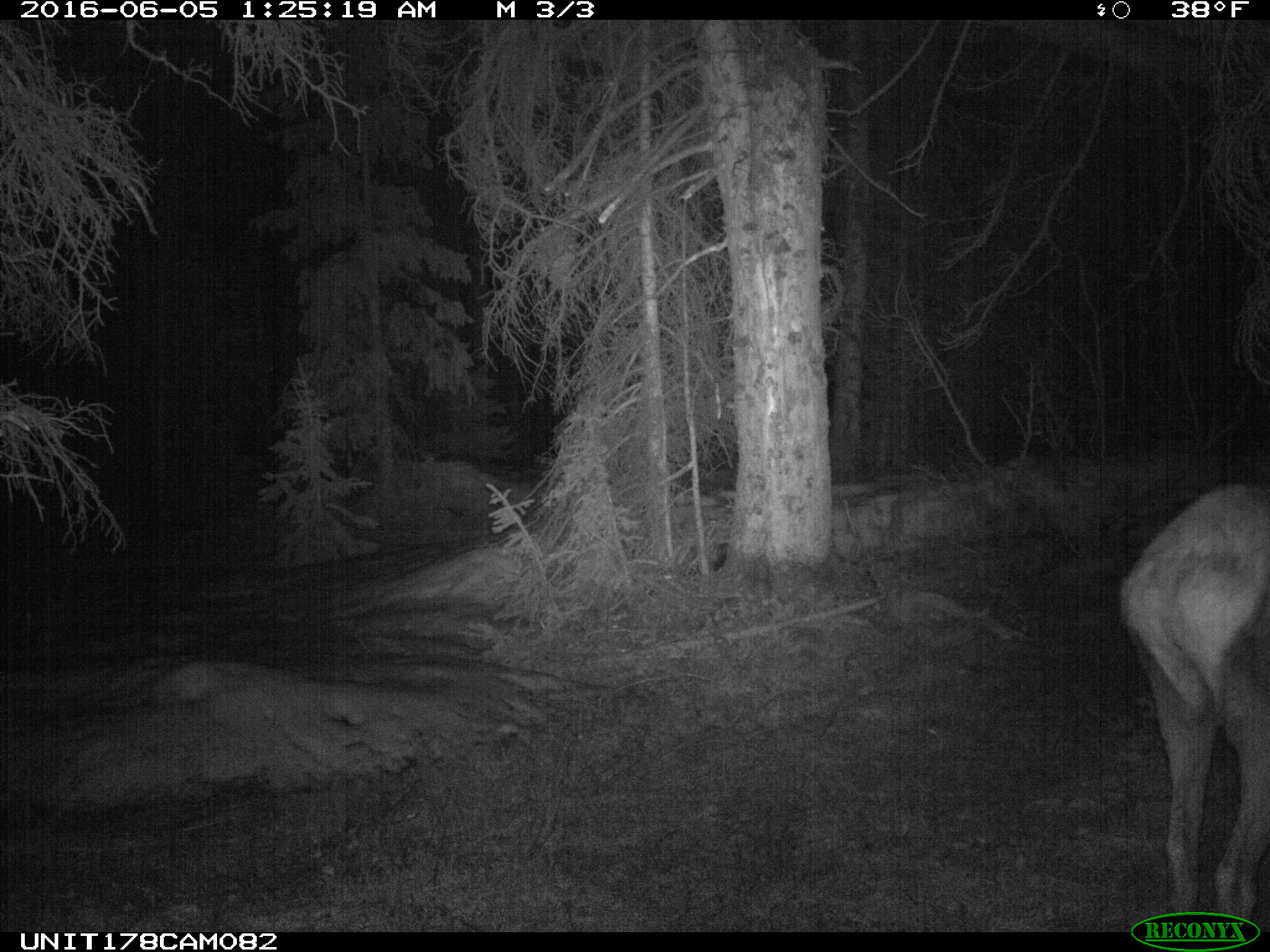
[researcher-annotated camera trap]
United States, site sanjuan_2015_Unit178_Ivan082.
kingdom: Animalia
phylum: Chordata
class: Mammalia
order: Artiodactyla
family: Cervidae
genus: Cervus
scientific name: Cervus elaphus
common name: red deer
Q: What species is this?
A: Cervus elaphus (red deer).